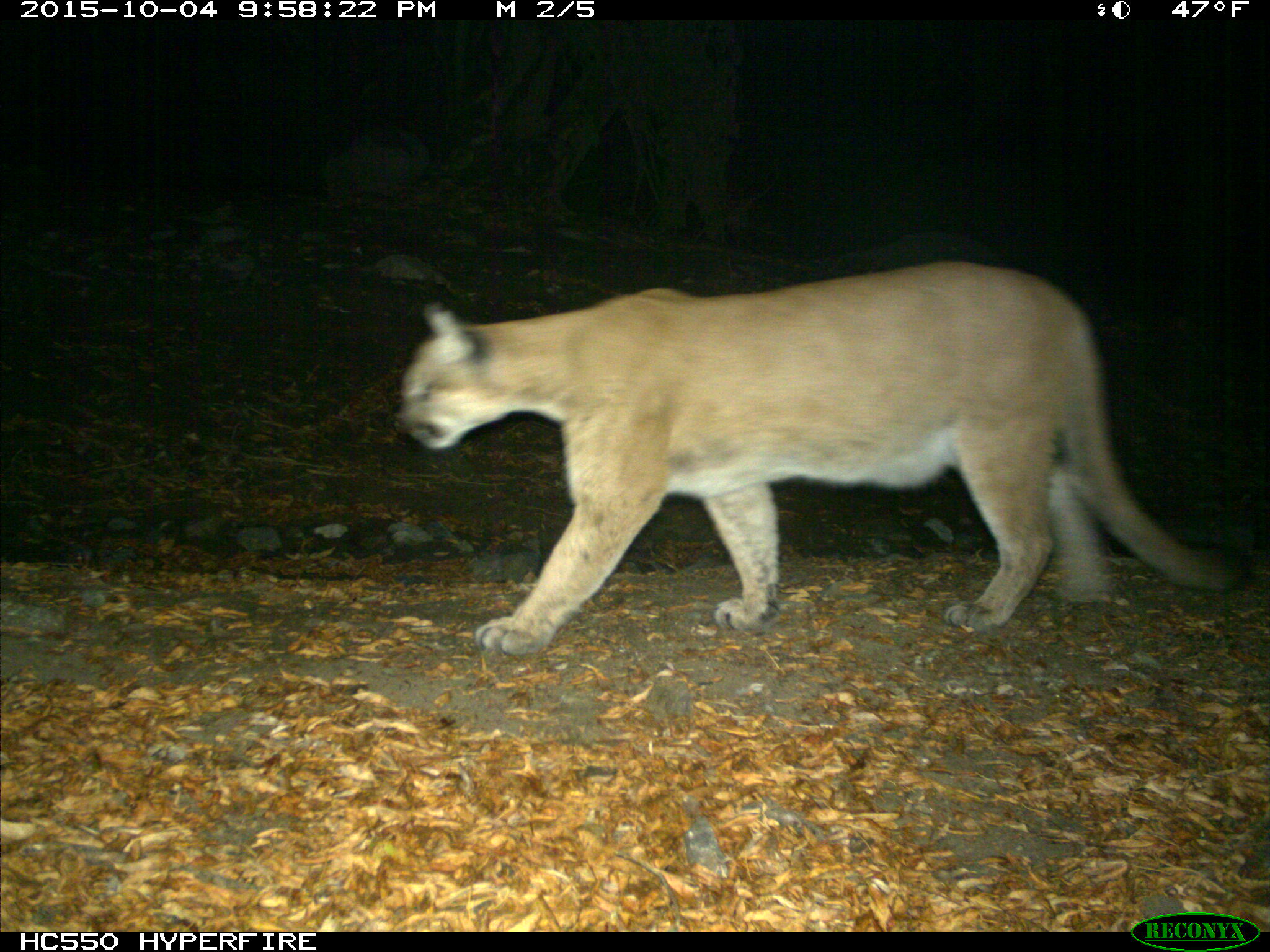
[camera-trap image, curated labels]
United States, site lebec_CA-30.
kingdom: Animalia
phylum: Chordata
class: Mammalia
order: Carnivora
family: Felidae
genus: Puma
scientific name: Puma concolor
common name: mountain lion